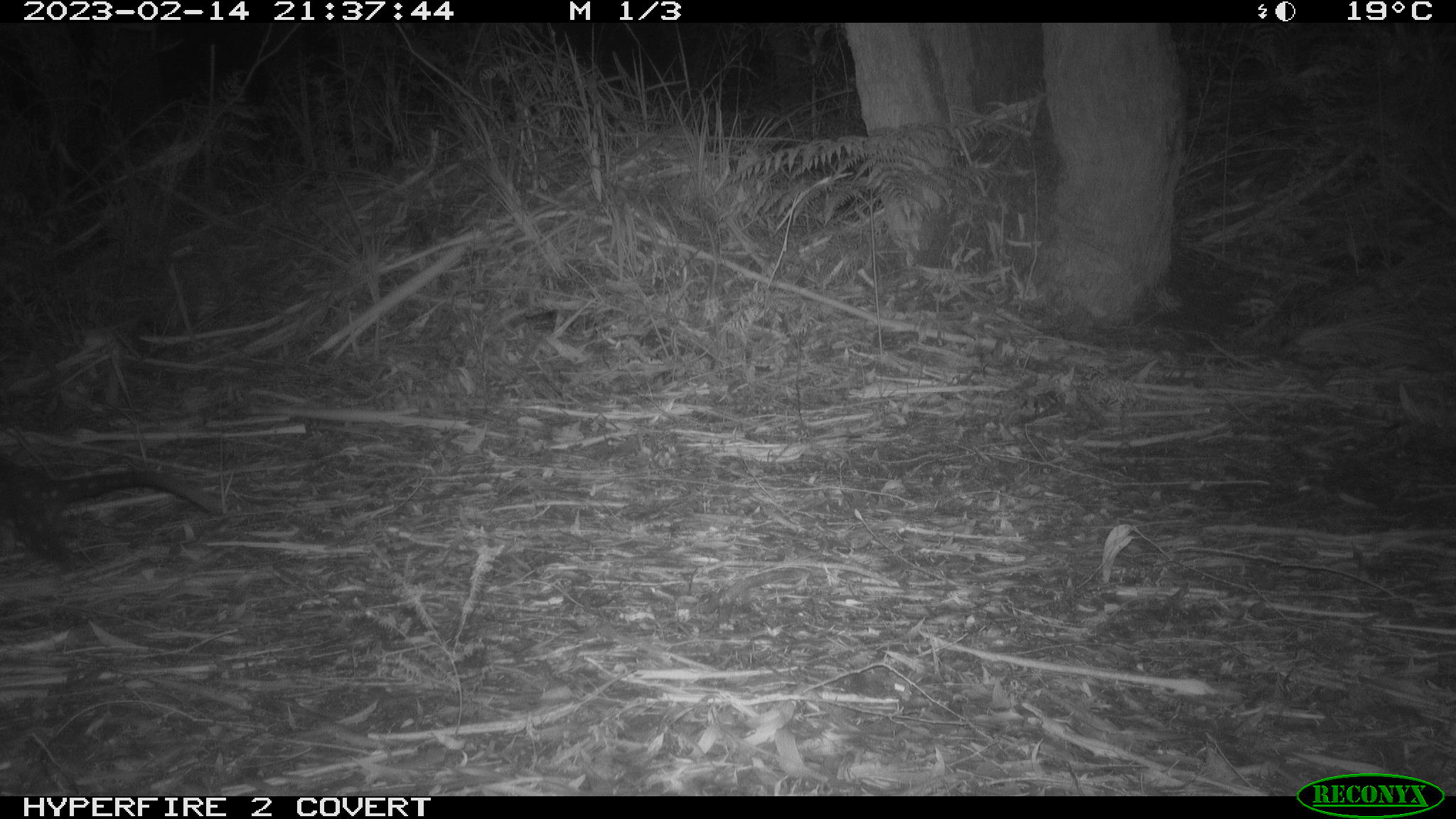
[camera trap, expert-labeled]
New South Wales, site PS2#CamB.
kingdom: Animalia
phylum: Chordata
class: Mammalia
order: Dasyuromorphia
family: Dasyuridae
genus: Dasyurus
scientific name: Dasyurus maculatus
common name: spotted-tailed quoll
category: quoll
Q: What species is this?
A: Quoll (spotted-tailed quoll) (Dasyurus maculatus).